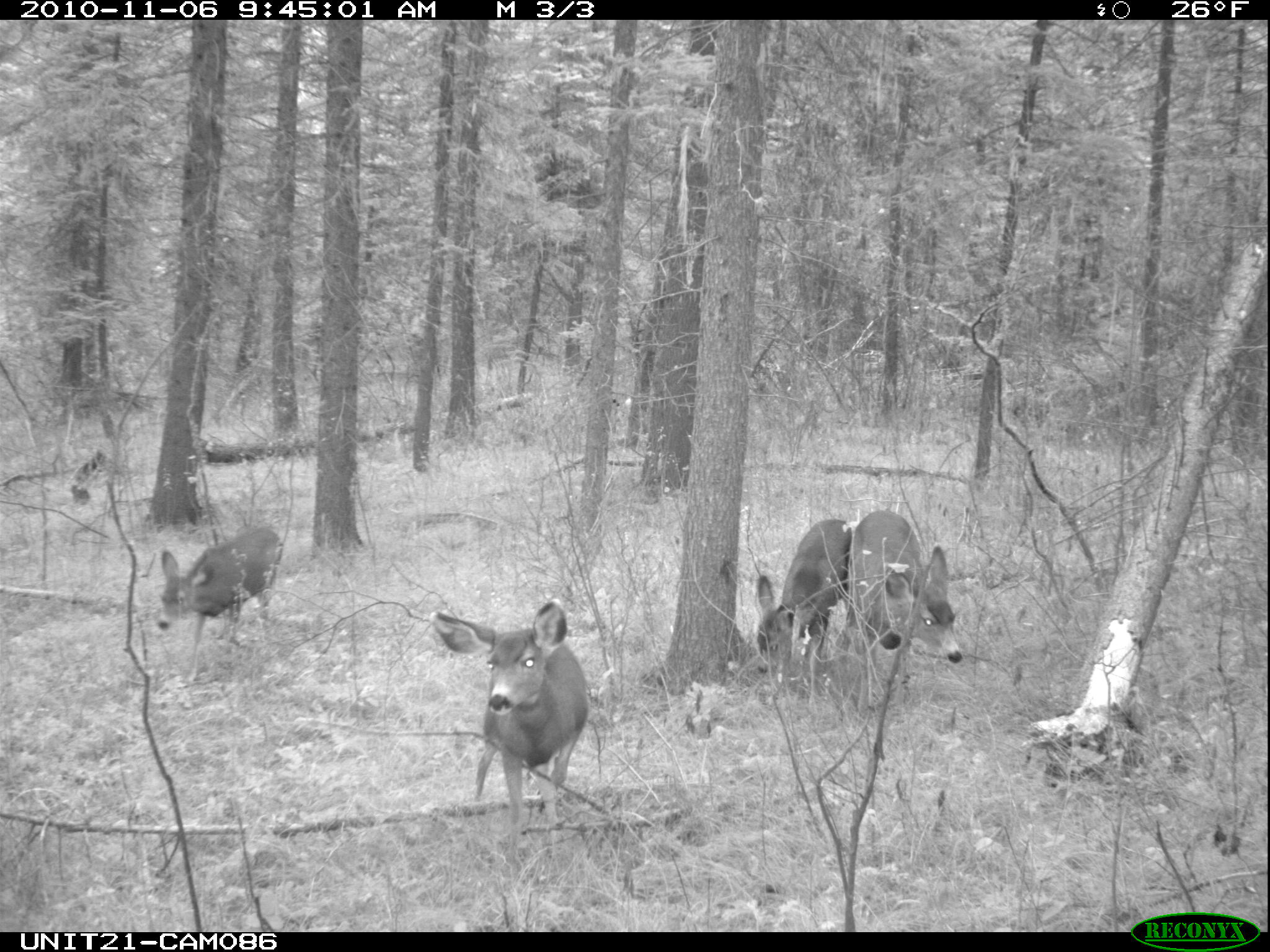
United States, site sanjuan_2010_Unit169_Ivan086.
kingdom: Animalia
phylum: Chordata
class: Mammalia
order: Artiodactyla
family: Cervidae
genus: Odocoileus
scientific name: Odocoileus hemionus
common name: mule deer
Odocoileus hemionus (mule deer).